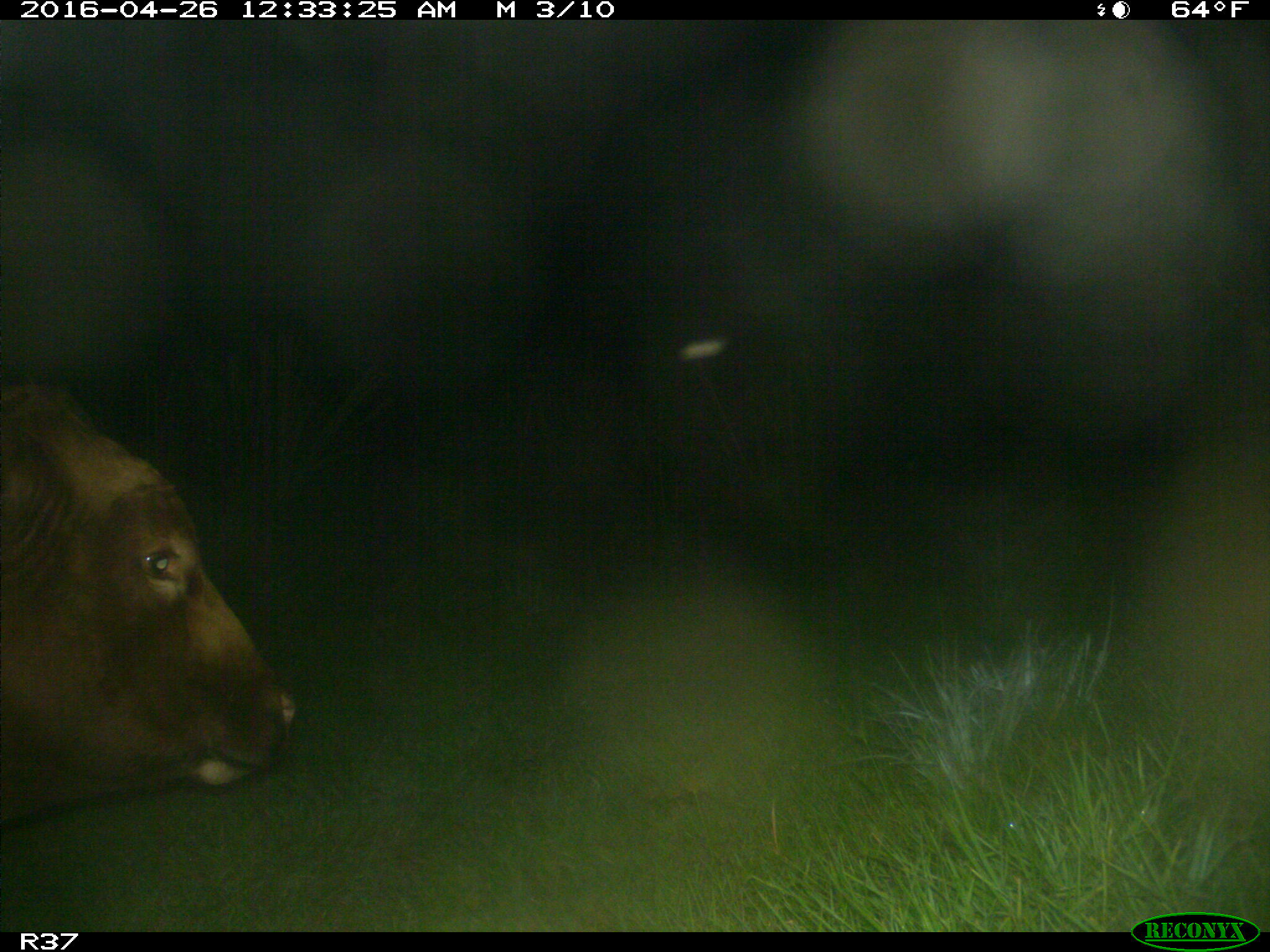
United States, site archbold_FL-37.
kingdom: Animalia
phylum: Chordata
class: Mammalia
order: Artiodactyla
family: Bovidae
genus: Bos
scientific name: Bos taurus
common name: domestic cow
Bos taurus (domestic cow).